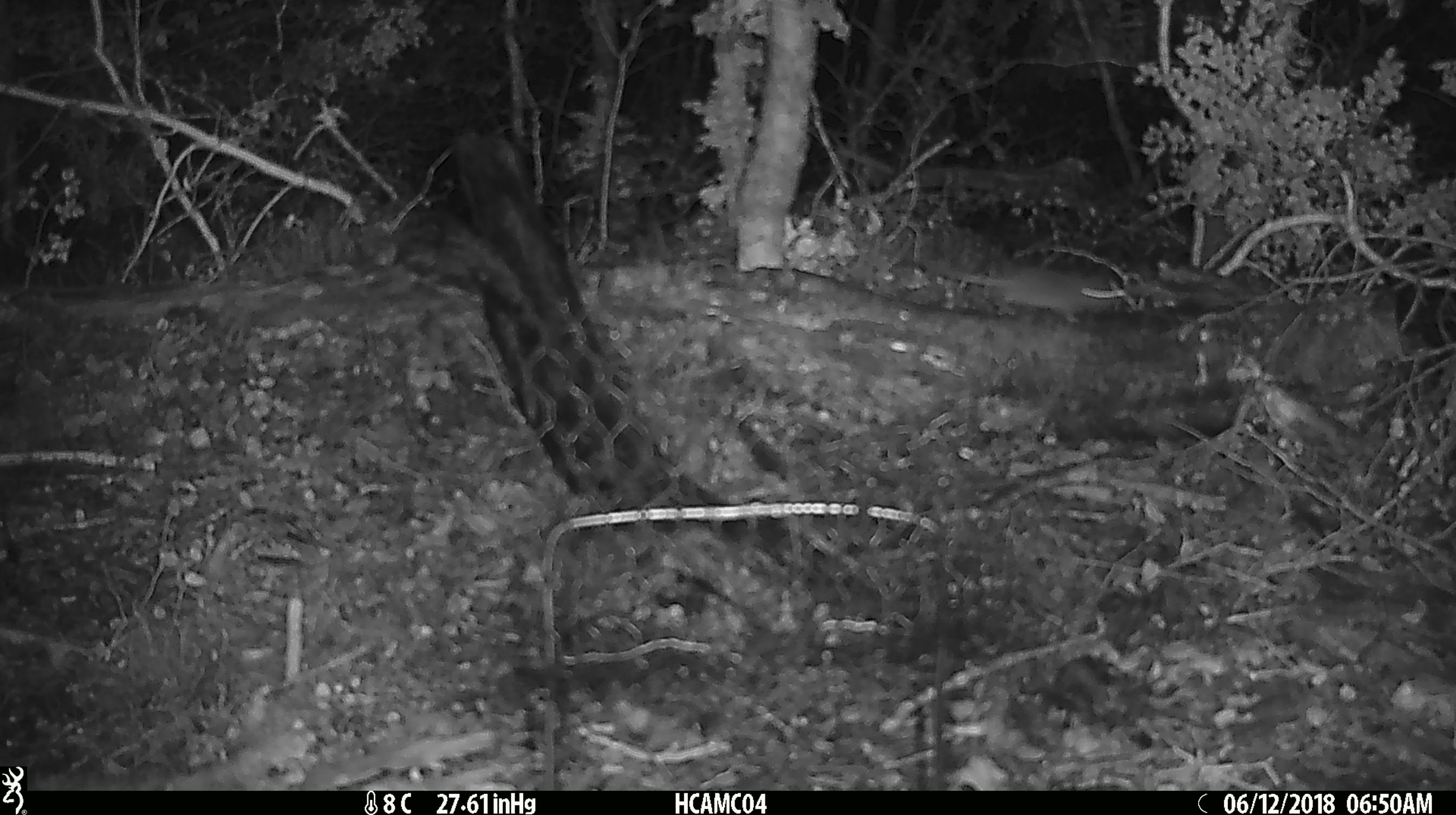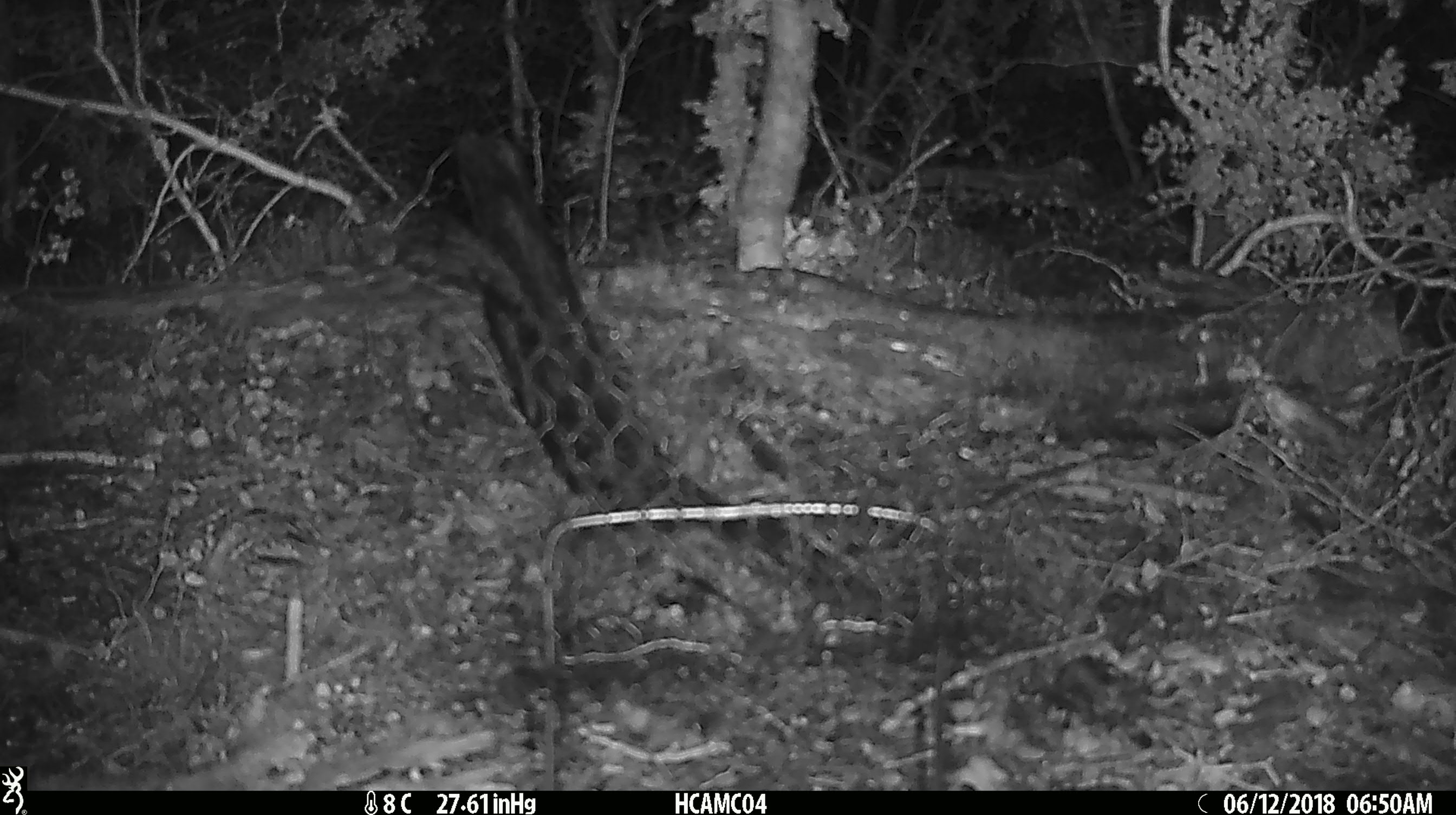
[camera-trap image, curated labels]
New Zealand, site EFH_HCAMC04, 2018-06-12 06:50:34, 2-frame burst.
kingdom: Animalia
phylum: Chordata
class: Mammalia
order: Rodentia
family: Muridae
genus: Mus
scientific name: Mus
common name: mouse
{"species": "mouse (Mus)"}